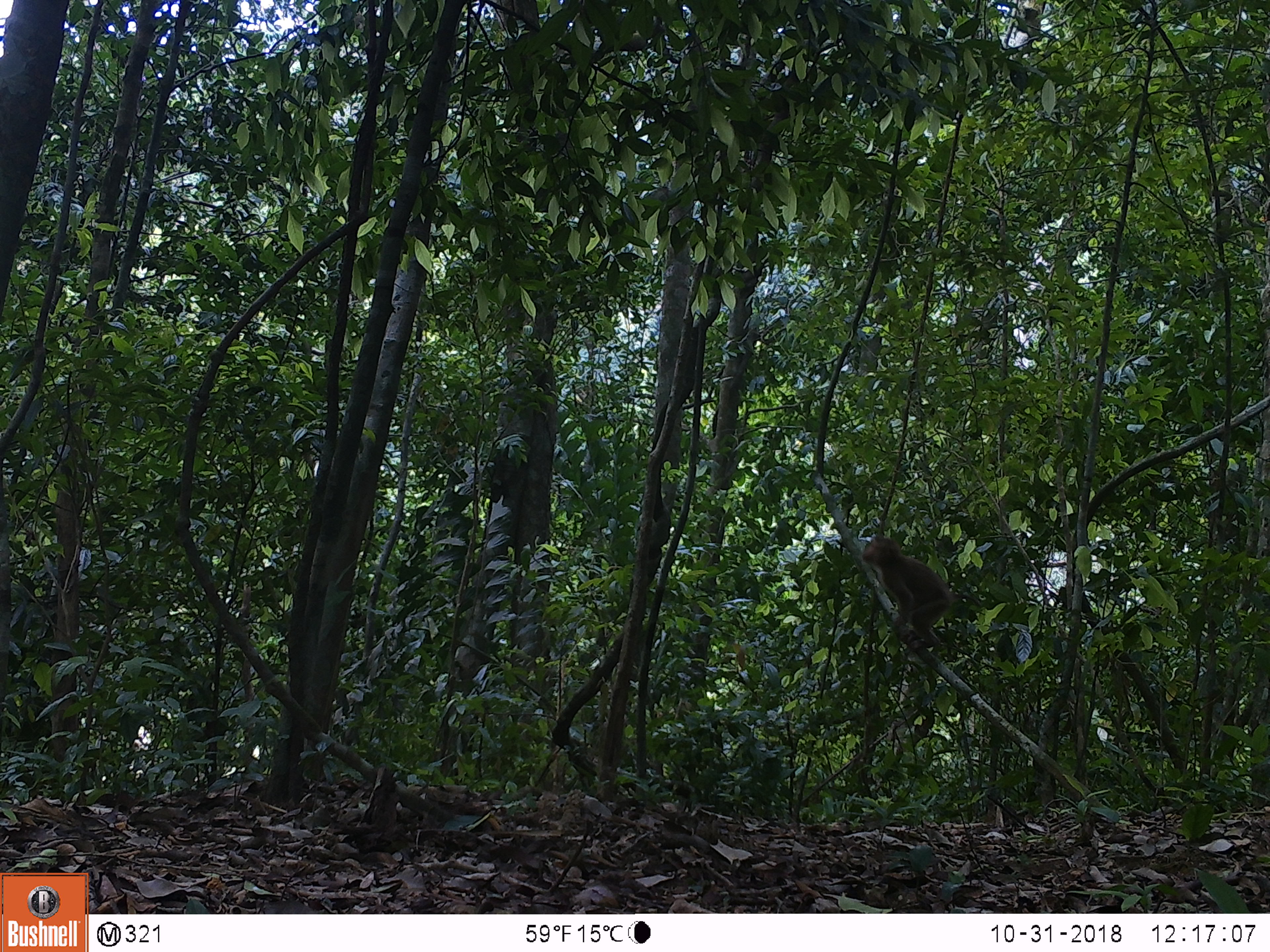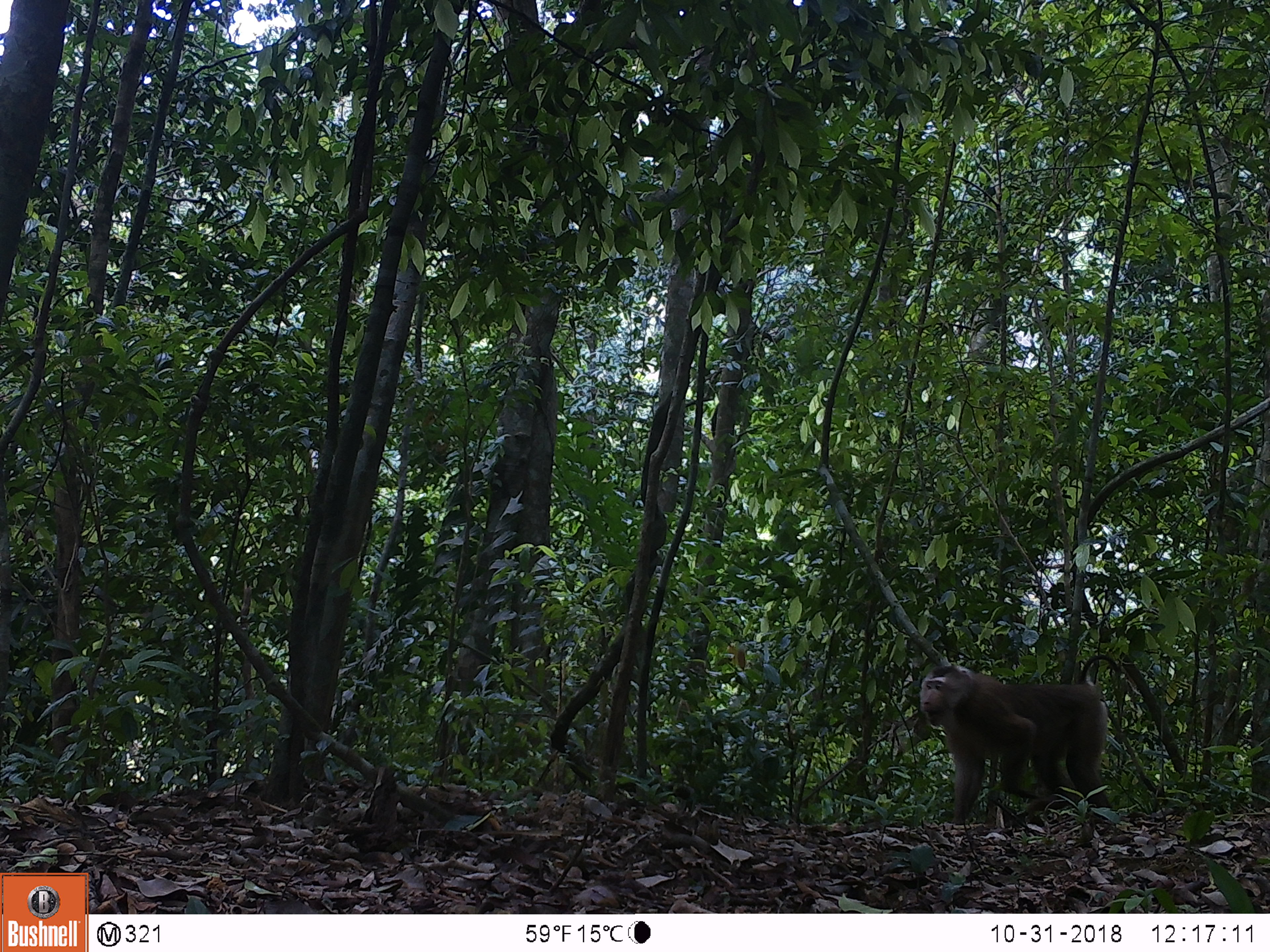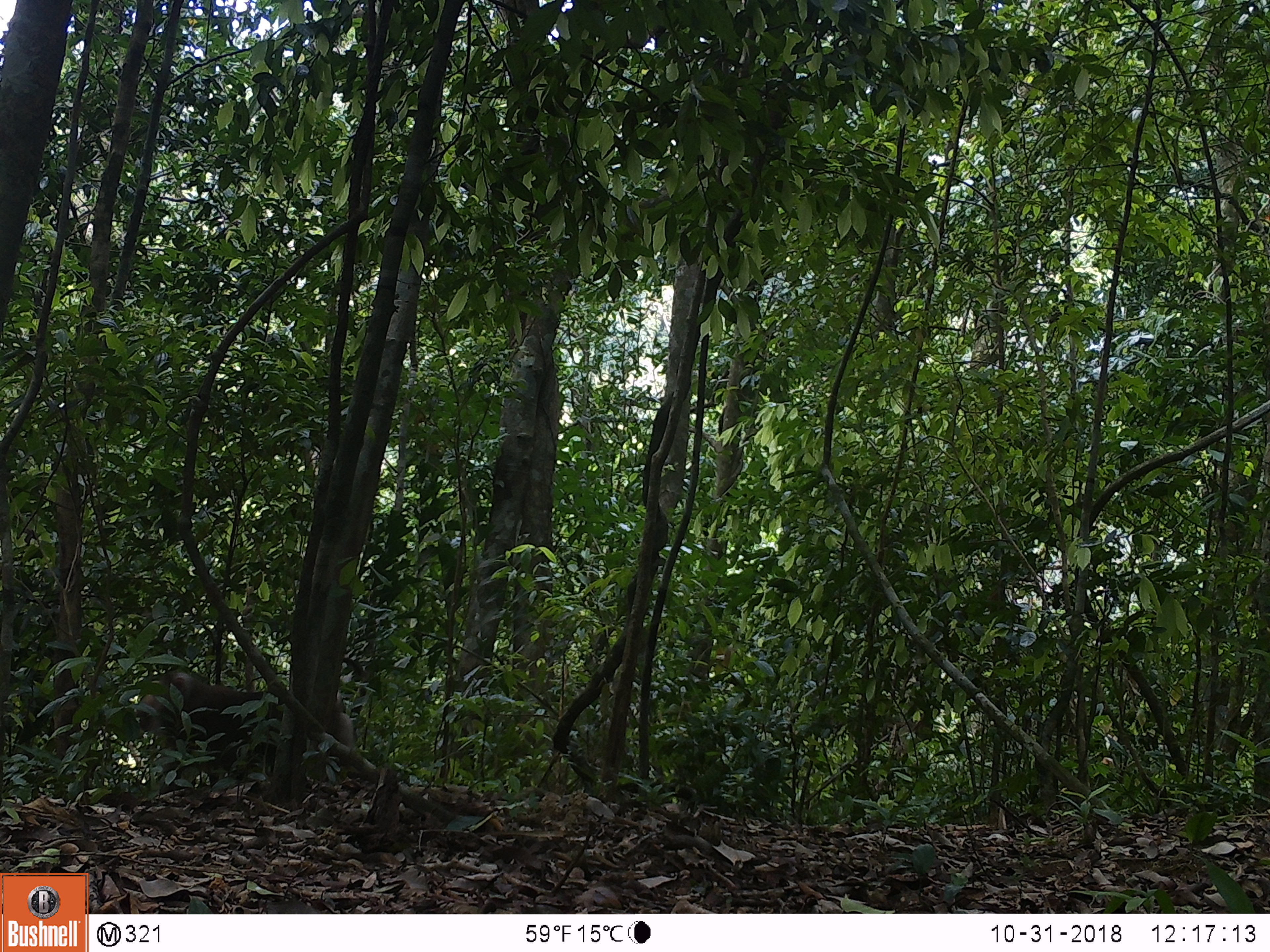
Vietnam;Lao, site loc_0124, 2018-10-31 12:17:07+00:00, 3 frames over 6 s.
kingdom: Animalia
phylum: Chordata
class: Mammalia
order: Primates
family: Cercopithecidae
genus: Macaca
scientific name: Macaca nemestrina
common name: pig-tailed macaque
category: pig tailed macaque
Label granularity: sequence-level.